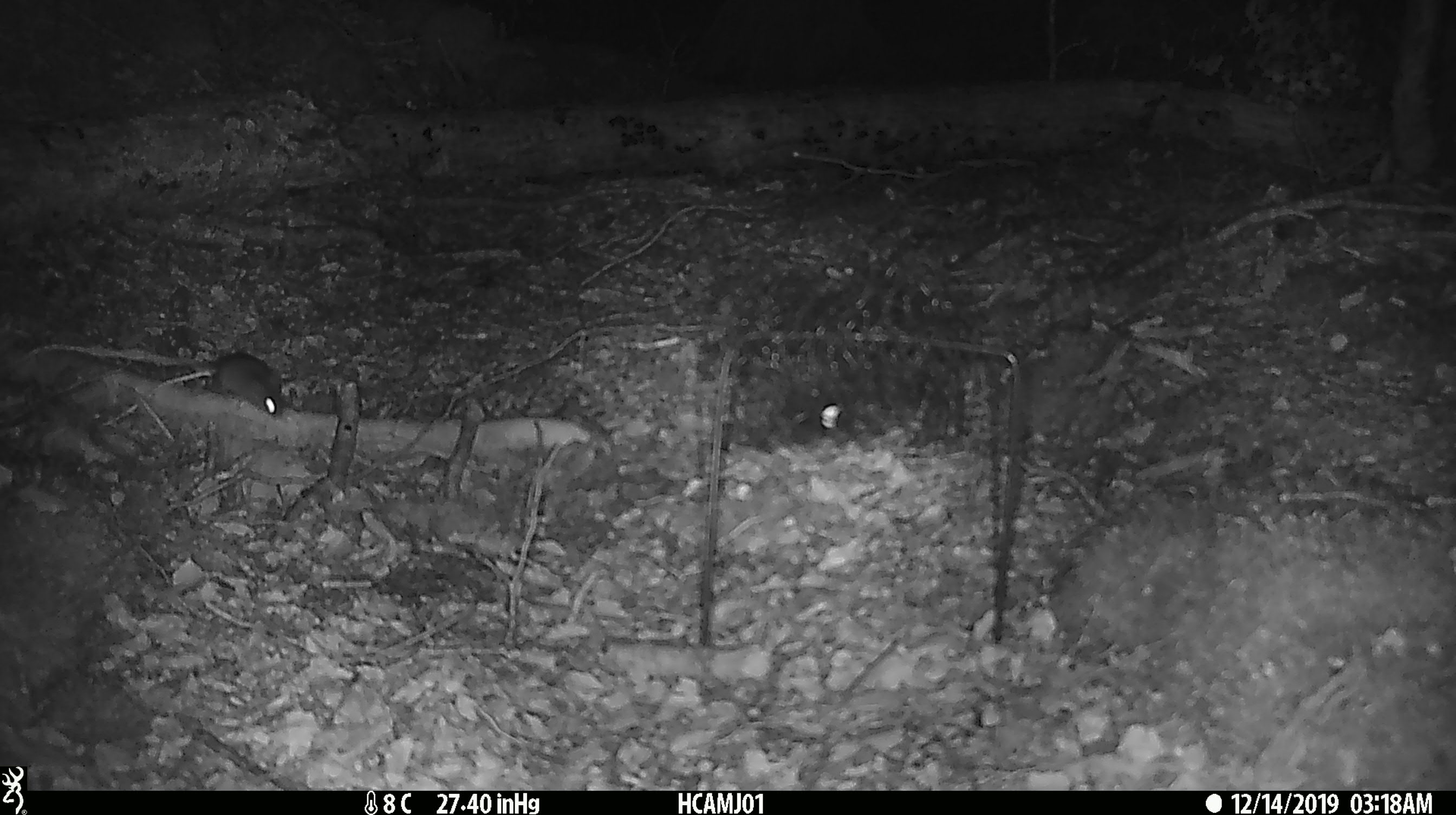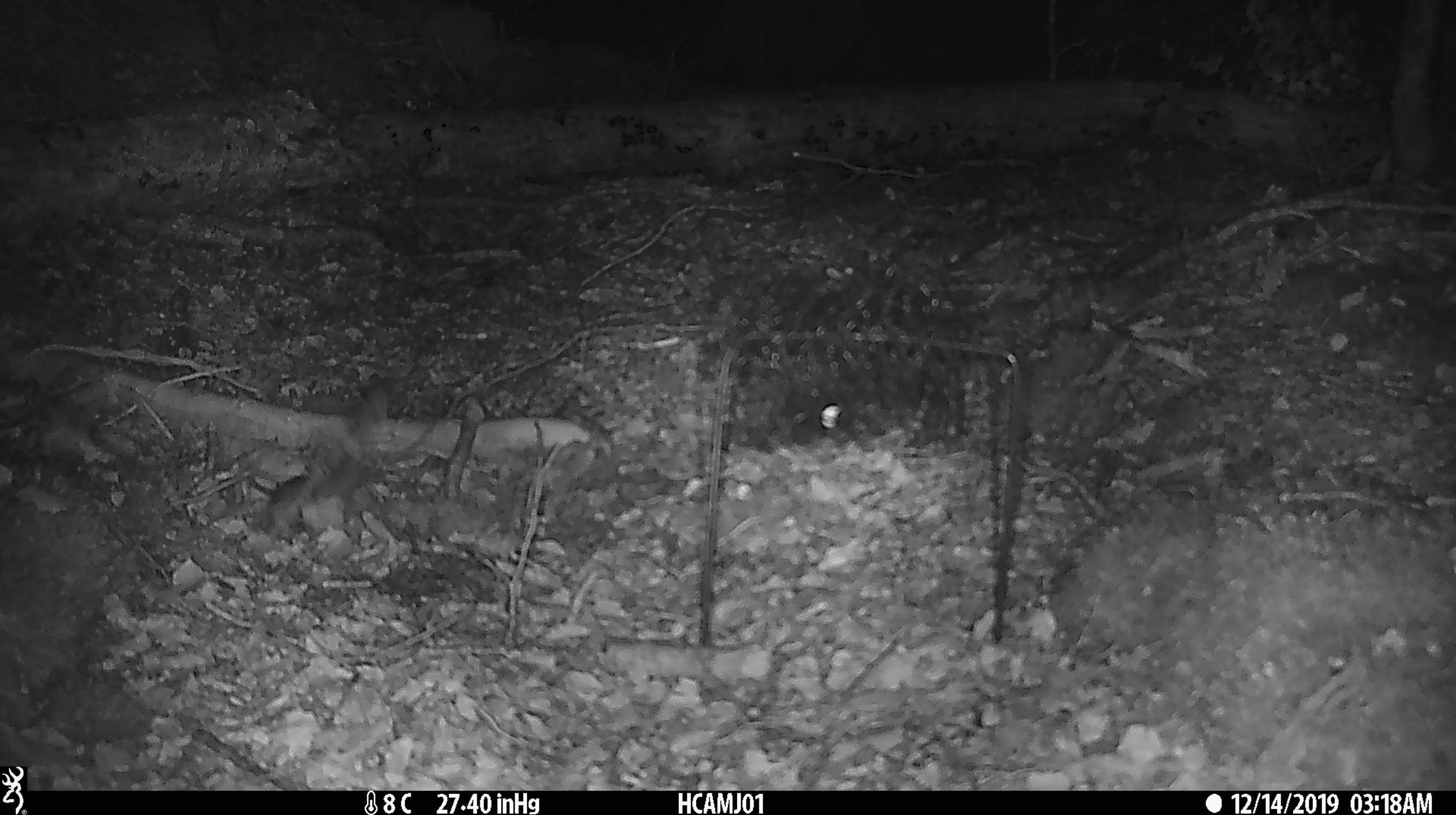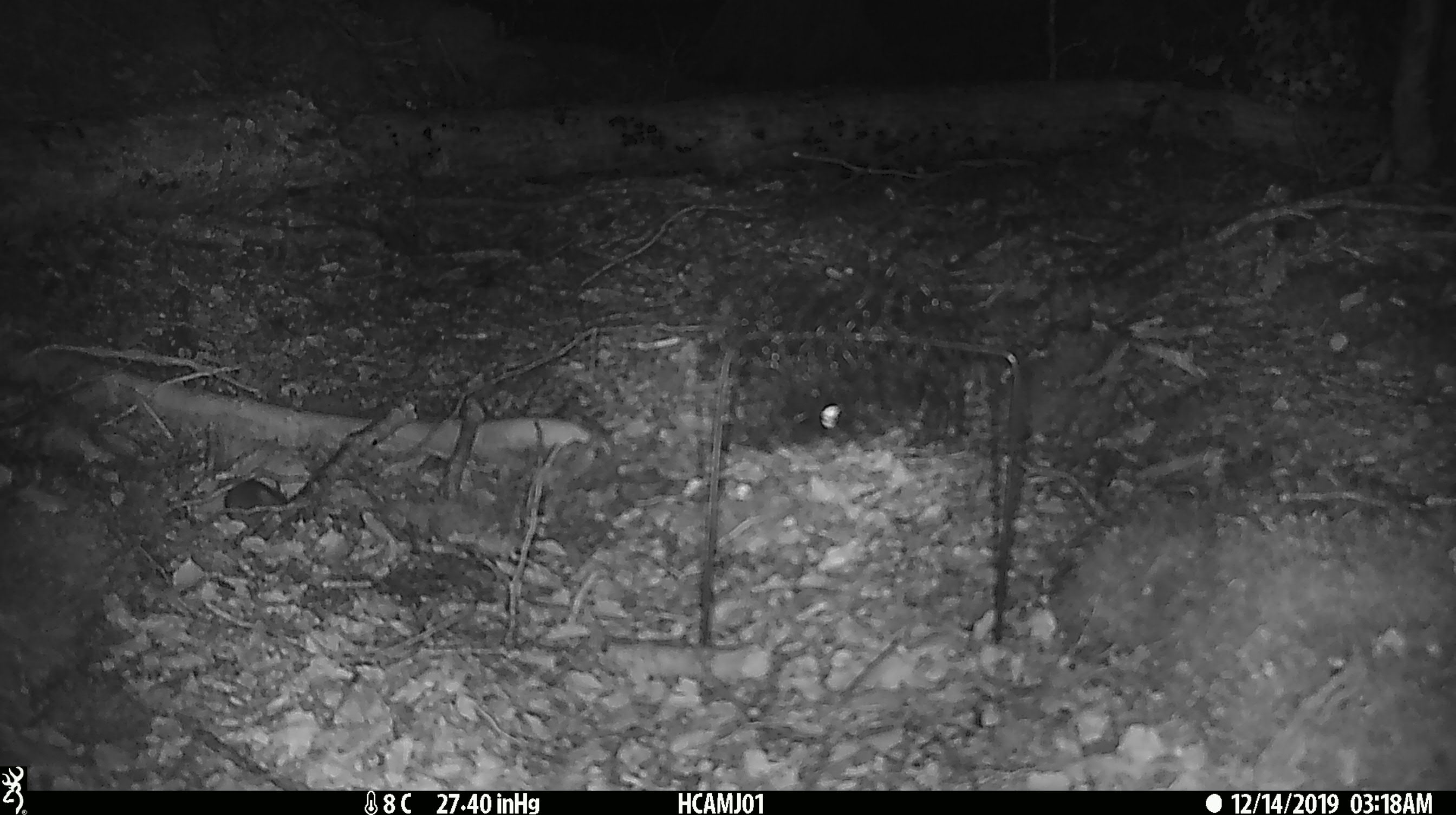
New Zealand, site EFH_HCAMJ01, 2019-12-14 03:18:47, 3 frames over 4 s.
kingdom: Animalia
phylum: Chordata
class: Mammalia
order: Rodentia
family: Muridae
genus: Mus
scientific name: Mus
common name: mouse